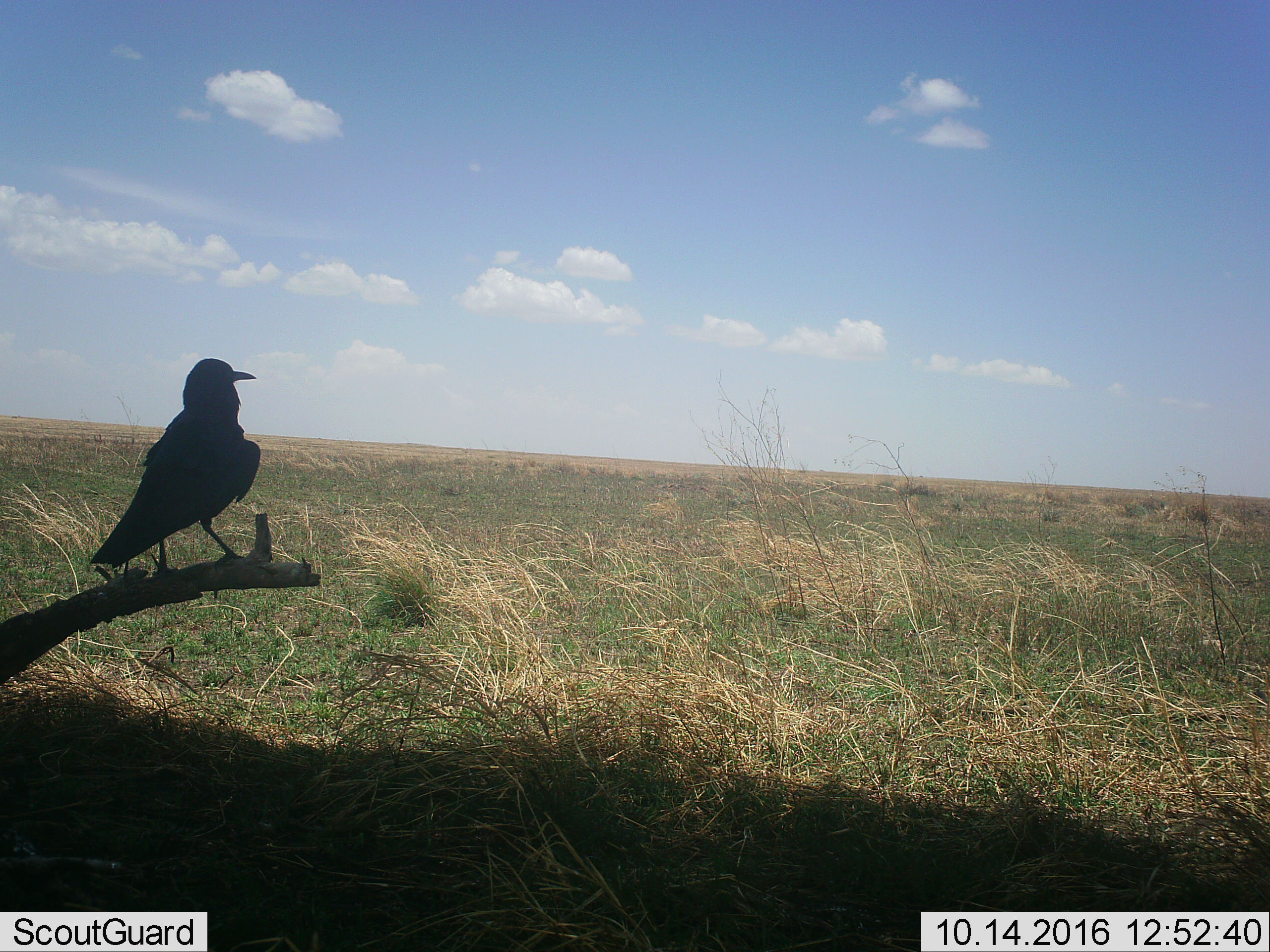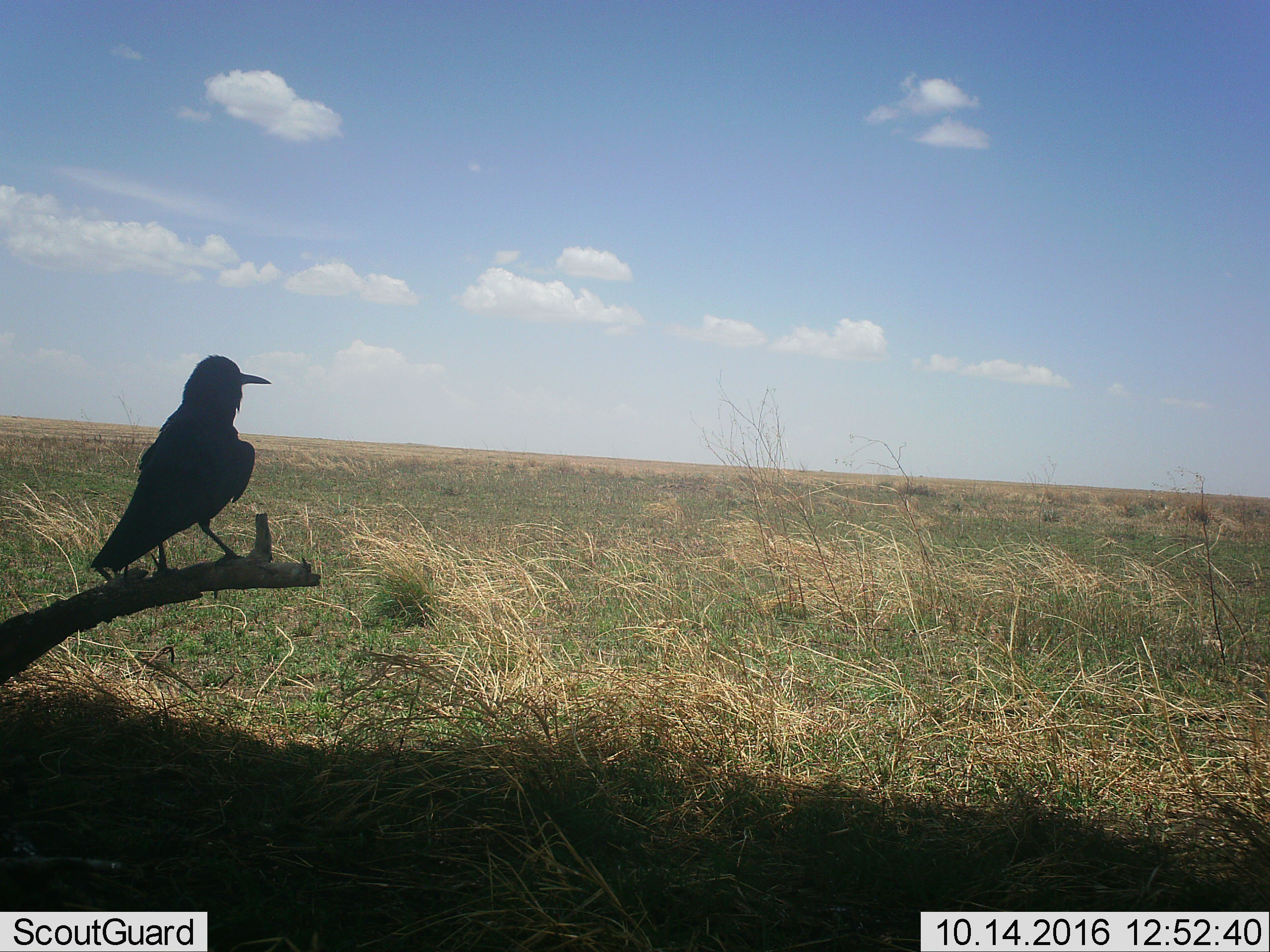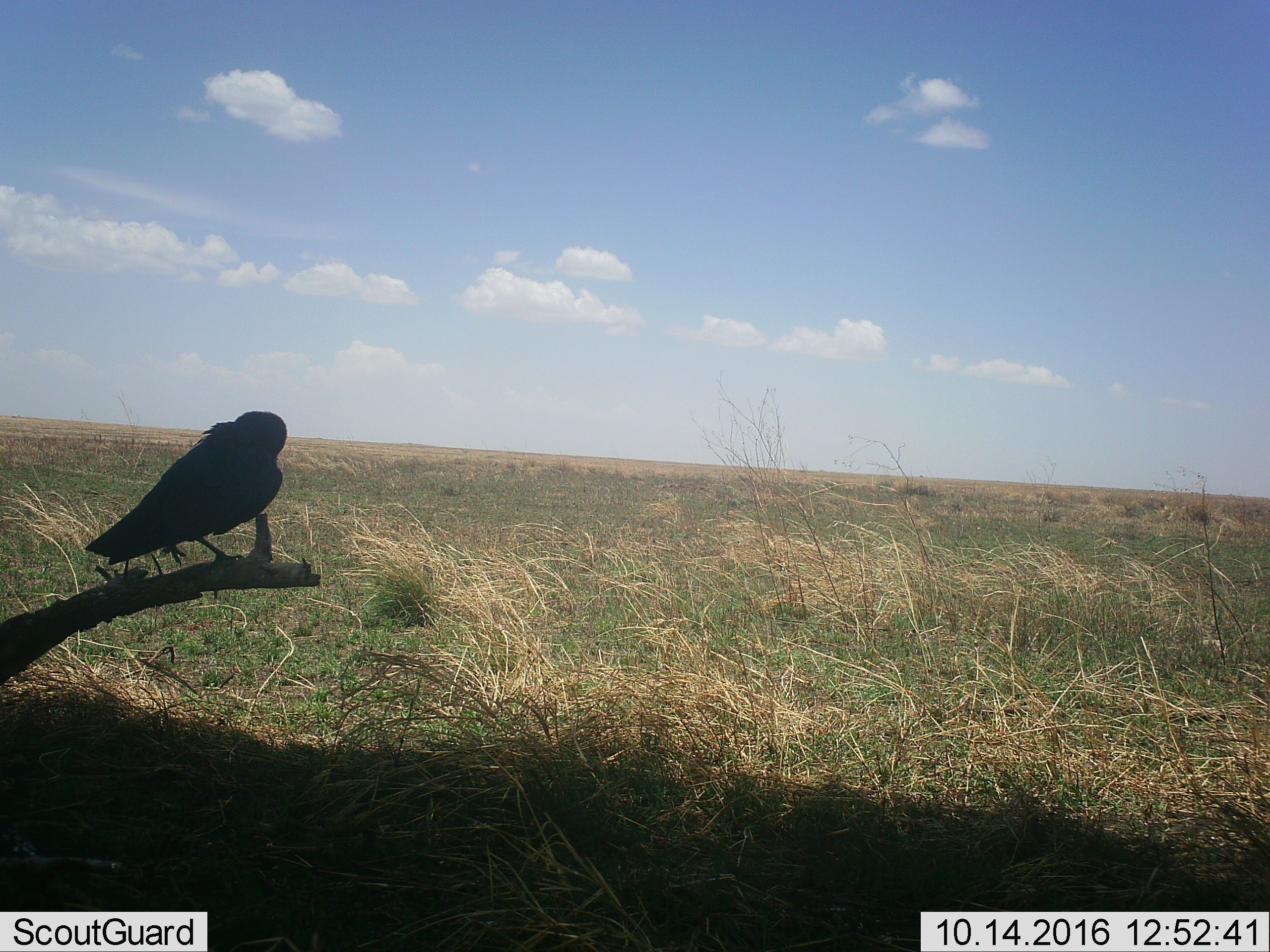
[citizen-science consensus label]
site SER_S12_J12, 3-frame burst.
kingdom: Animalia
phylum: Chordata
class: Aves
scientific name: Aves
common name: bird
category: birdother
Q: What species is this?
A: Birdother (bird) (Aves).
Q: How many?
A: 1.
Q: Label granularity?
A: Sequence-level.